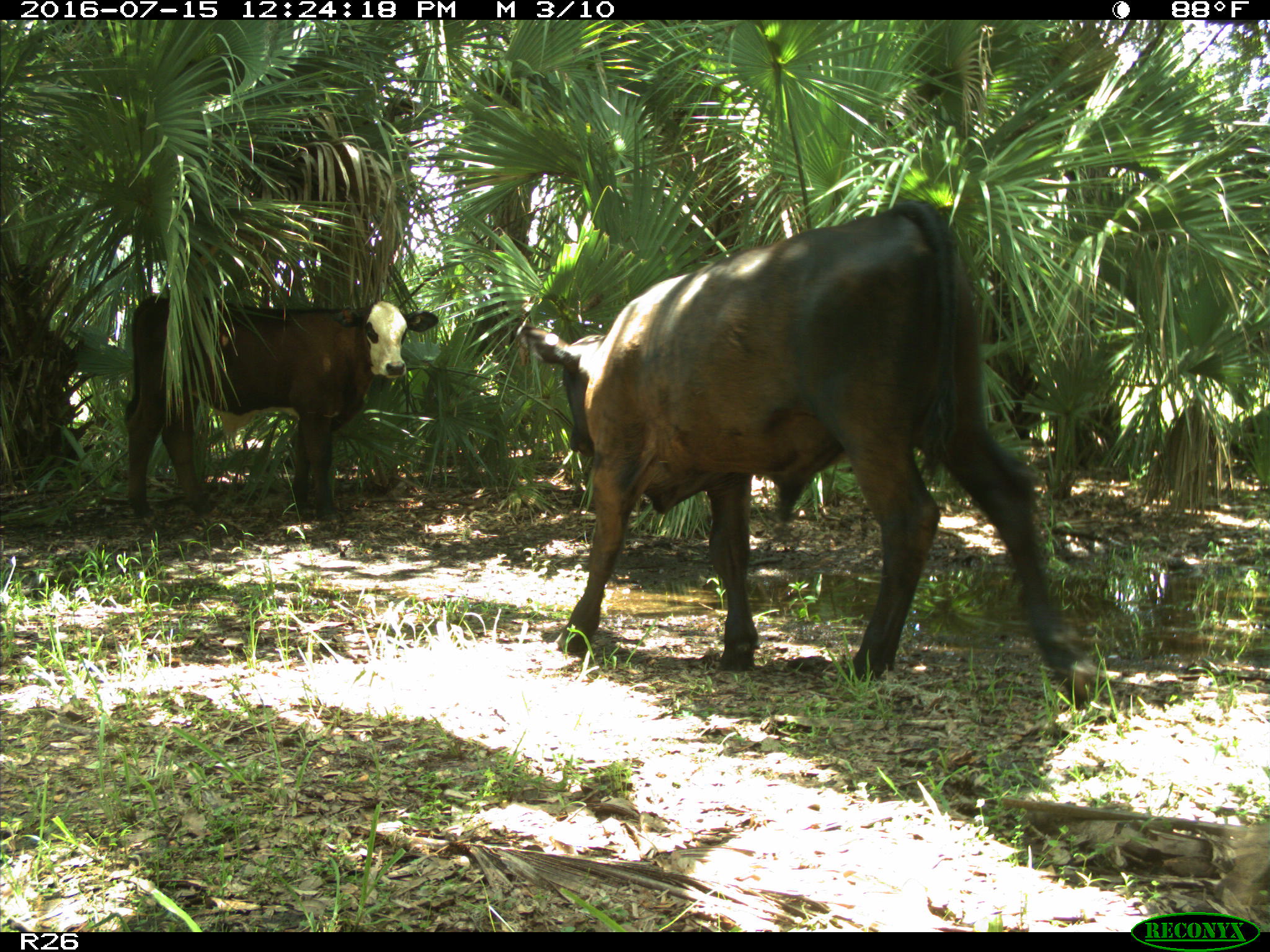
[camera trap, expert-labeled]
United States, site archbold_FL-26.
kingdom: Animalia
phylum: Chordata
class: Mammalia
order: Artiodactyla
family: Bovidae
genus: Bos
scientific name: Bos taurus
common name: domestic cow